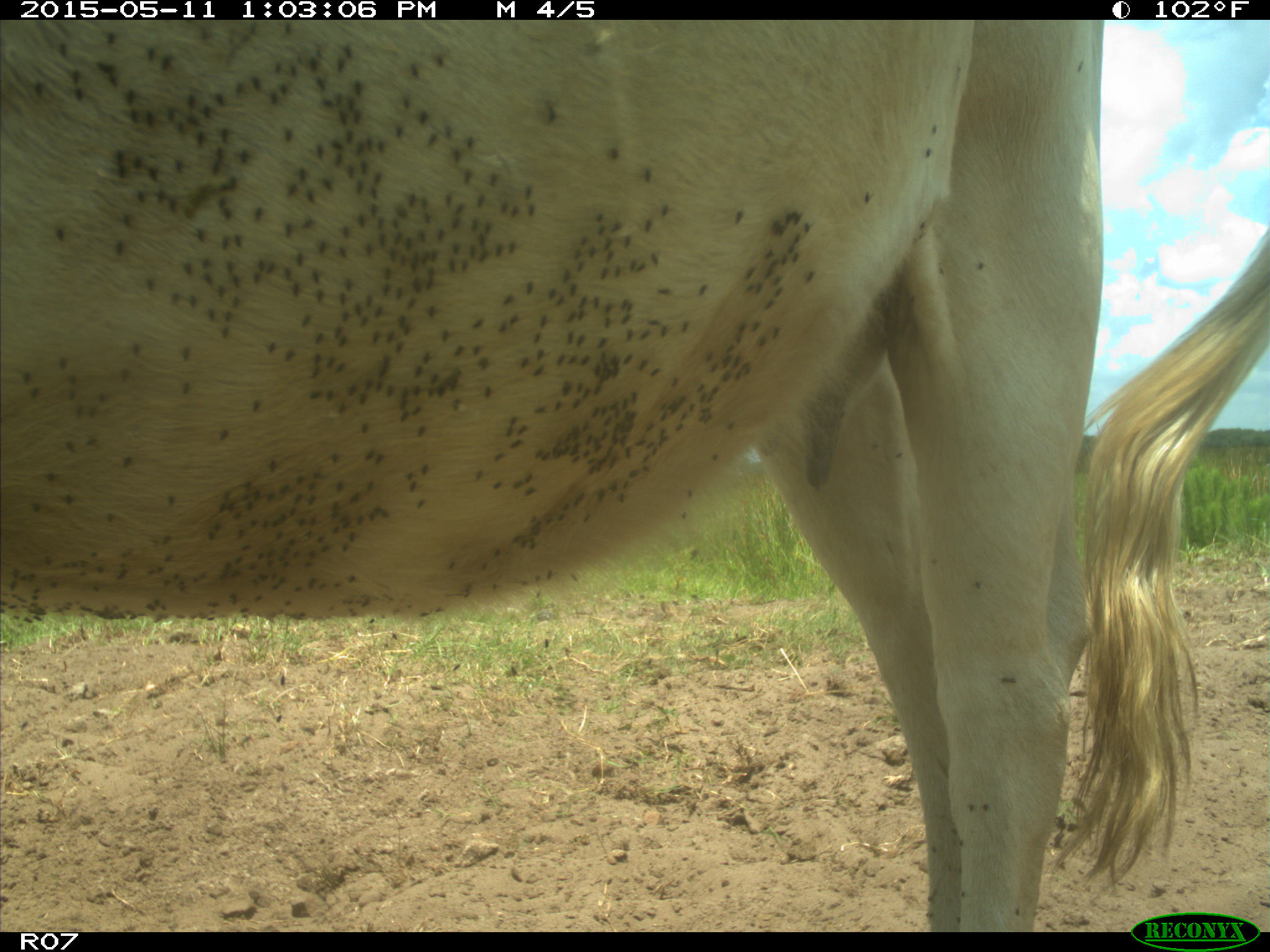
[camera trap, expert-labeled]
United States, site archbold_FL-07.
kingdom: Animalia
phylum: Chordata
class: Mammalia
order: Artiodactyla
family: Bovidae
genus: Bos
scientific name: Bos taurus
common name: domestic cow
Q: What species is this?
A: Bos taurus (domestic cow).